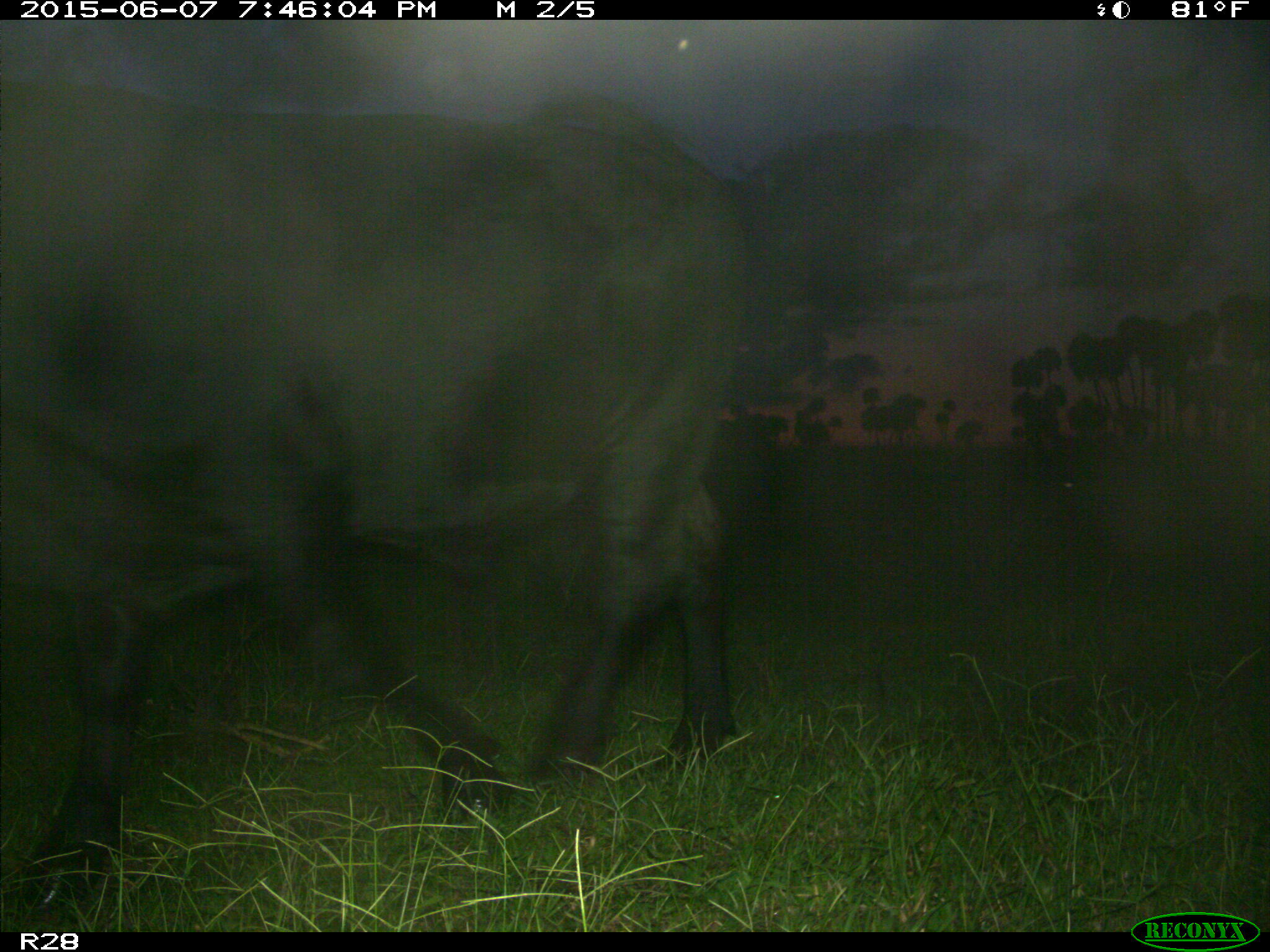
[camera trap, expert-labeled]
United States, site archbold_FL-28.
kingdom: Animalia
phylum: Chordata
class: Mammalia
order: Artiodactyla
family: Bovidae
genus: Bos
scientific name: Bos taurus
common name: domestic cow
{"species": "Bos taurus (domestic cow)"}